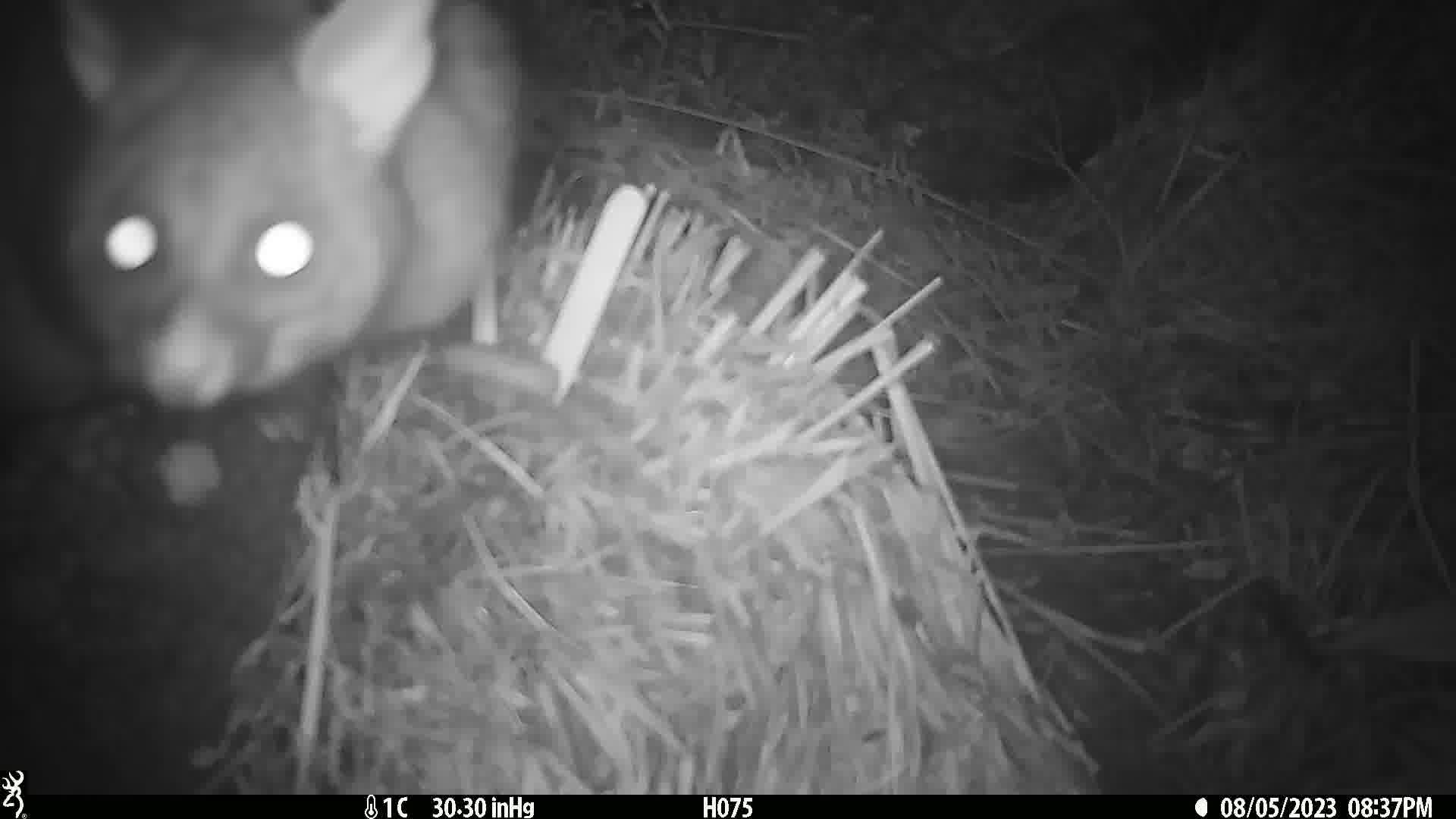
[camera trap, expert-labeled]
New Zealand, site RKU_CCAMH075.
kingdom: Animalia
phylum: Chordata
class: Mammalia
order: Diprotodontia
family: Phalangeridae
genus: Trichosurus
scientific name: Trichosurus vulpecula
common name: common brushtail possum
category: possum